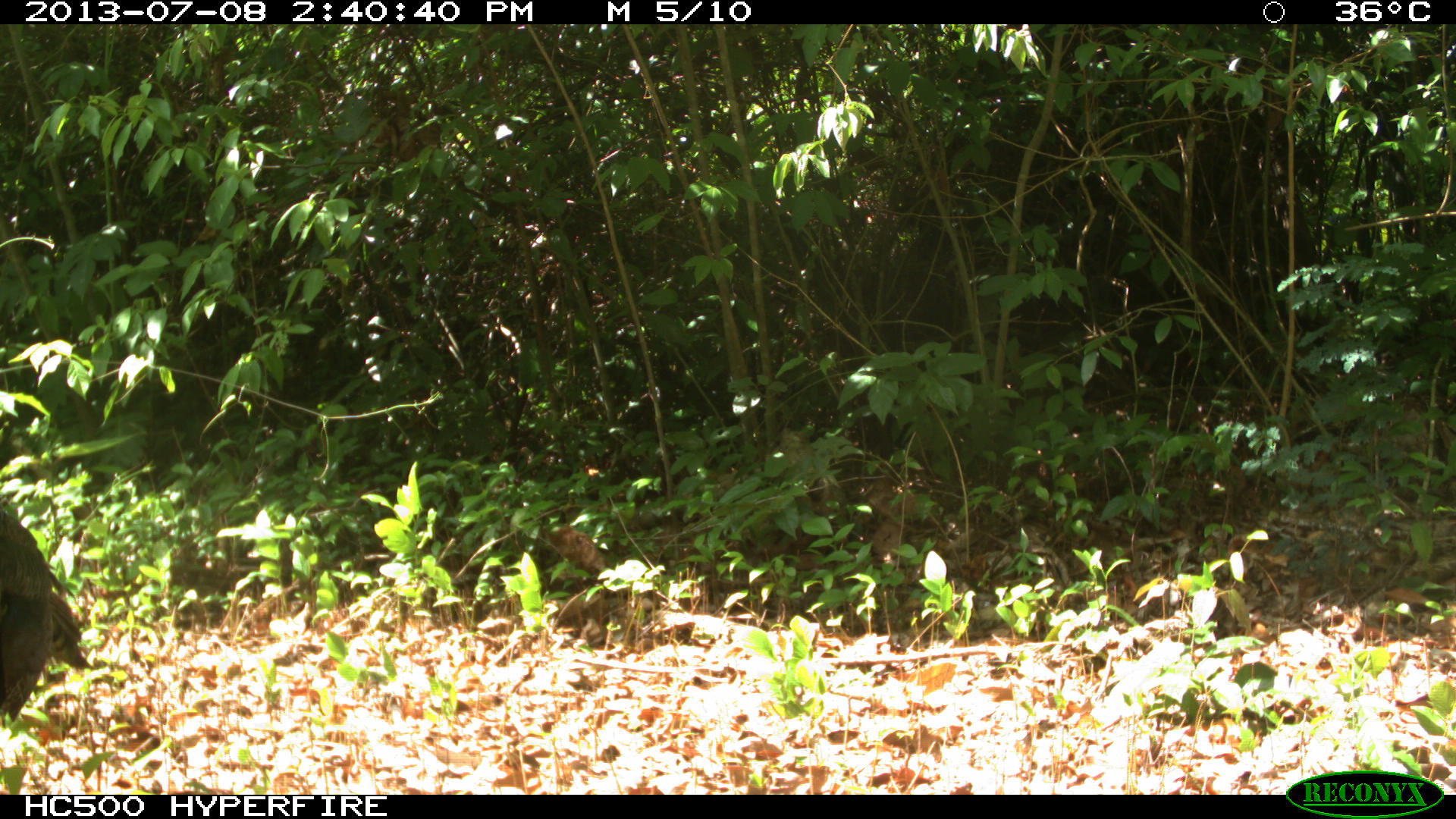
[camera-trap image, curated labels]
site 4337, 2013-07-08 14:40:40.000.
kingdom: Animalia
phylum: Chordata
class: Aves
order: Galliformes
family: Phasianidae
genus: Meleagris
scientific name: Meleagris ocellata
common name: ocellated turkey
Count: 1.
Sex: female.